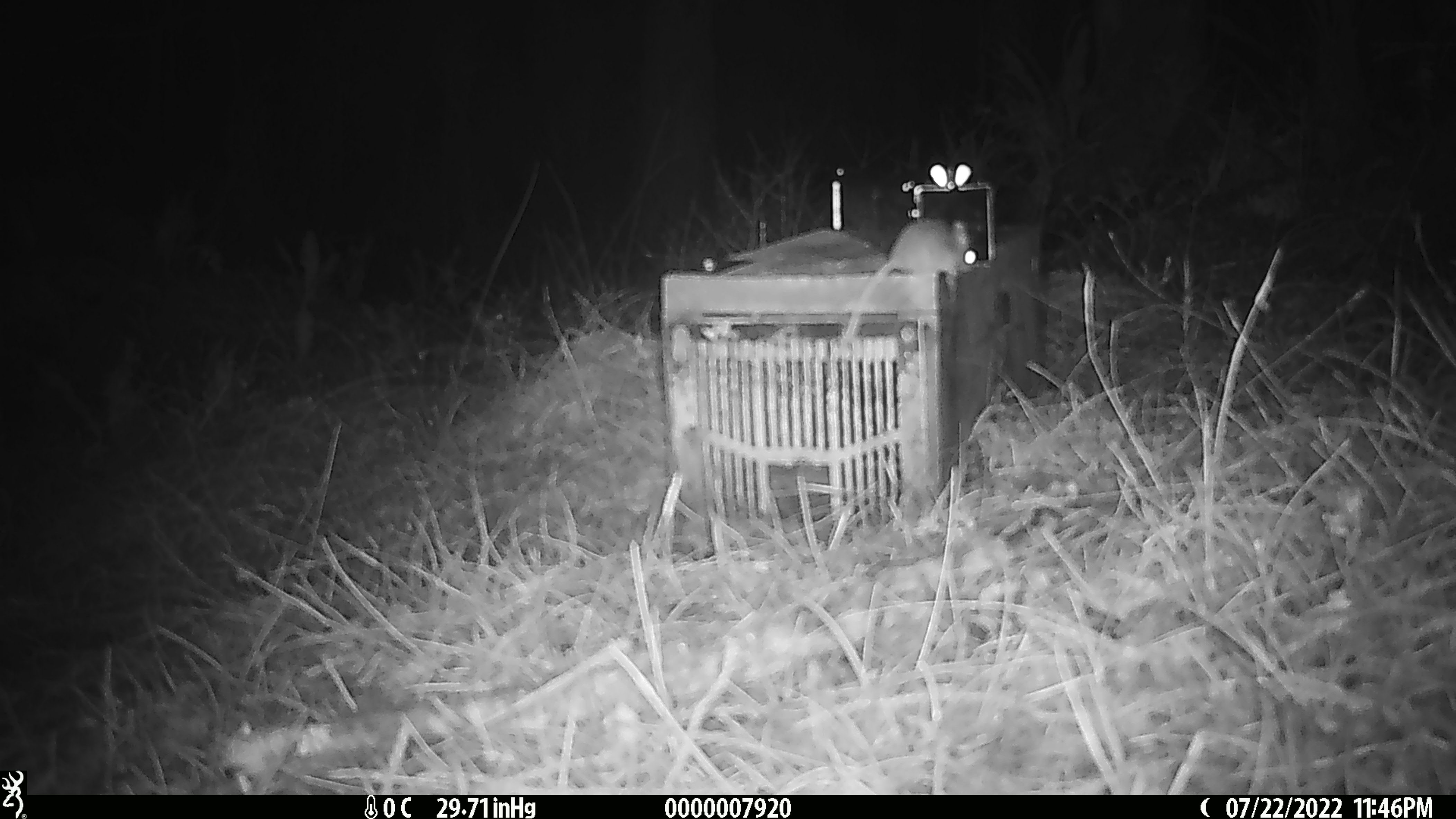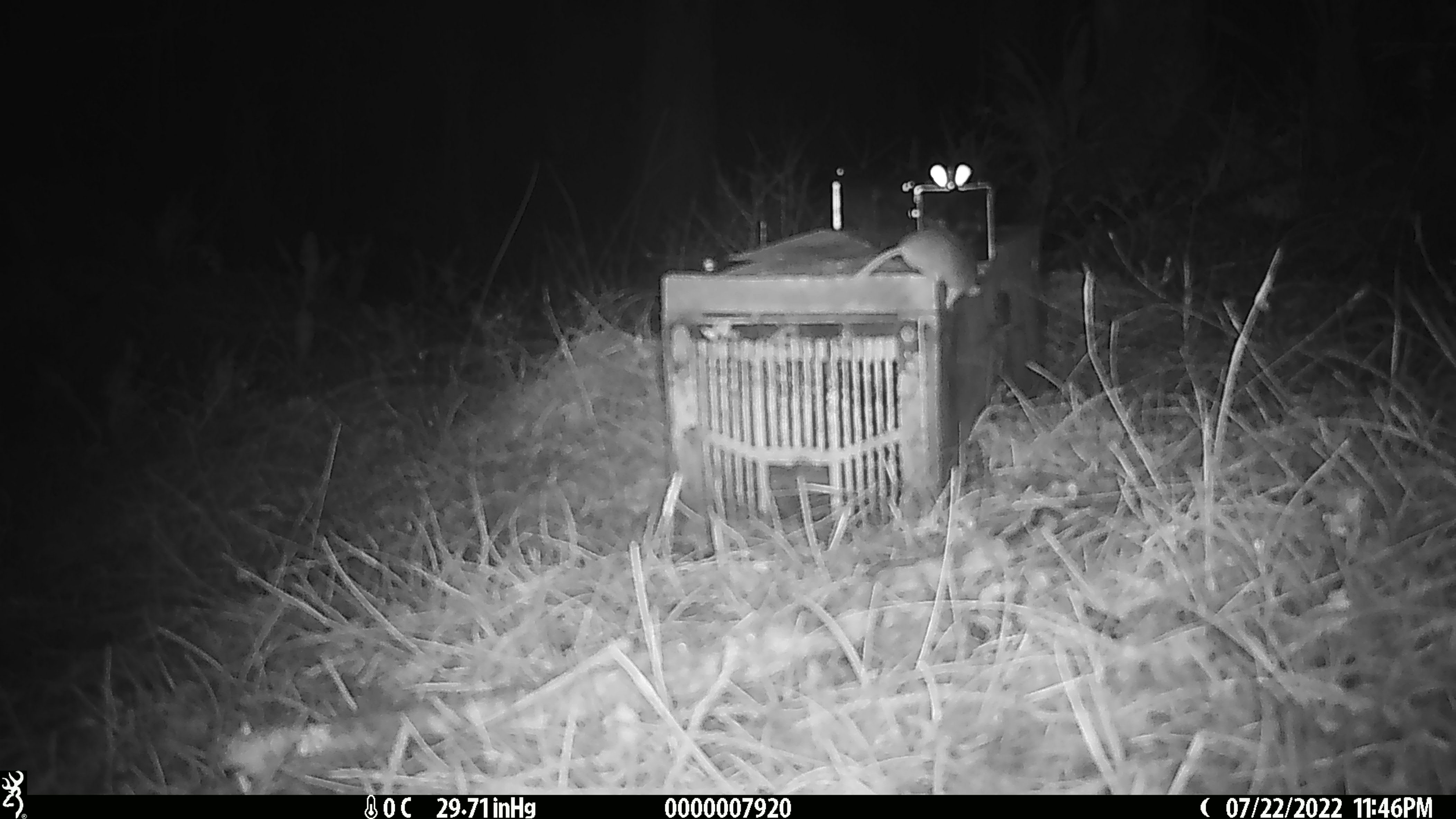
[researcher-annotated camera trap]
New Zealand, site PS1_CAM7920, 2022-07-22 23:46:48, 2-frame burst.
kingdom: Animalia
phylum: Chordata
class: Mammalia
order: Rodentia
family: Muridae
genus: Mus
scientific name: Mus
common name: mouse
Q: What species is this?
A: Mouse (Mus).